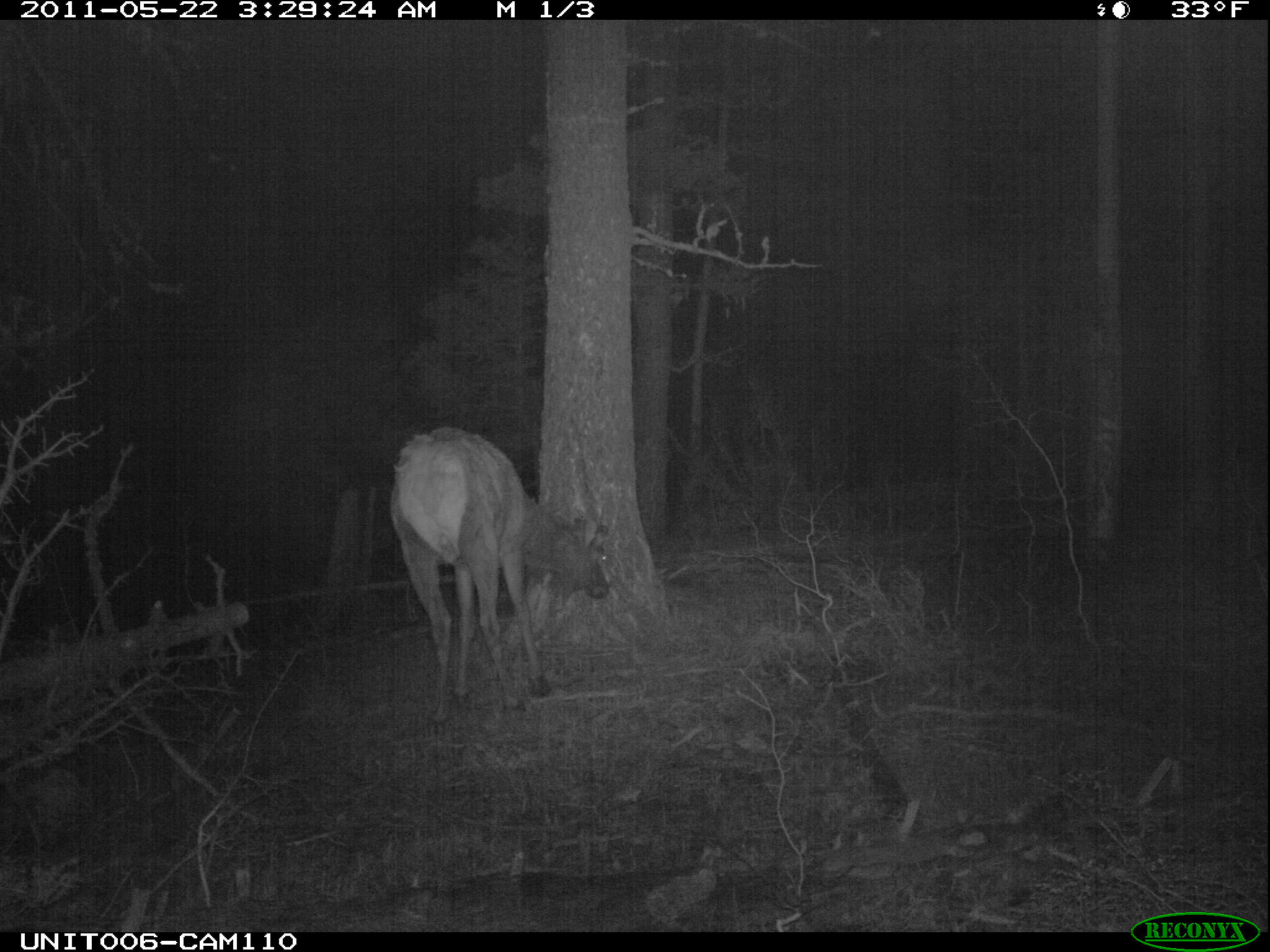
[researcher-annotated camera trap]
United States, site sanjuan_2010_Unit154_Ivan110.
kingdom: Animalia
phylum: Chordata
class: Mammalia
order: Artiodactyla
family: Cervidae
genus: Cervus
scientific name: Cervus elaphus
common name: red deer